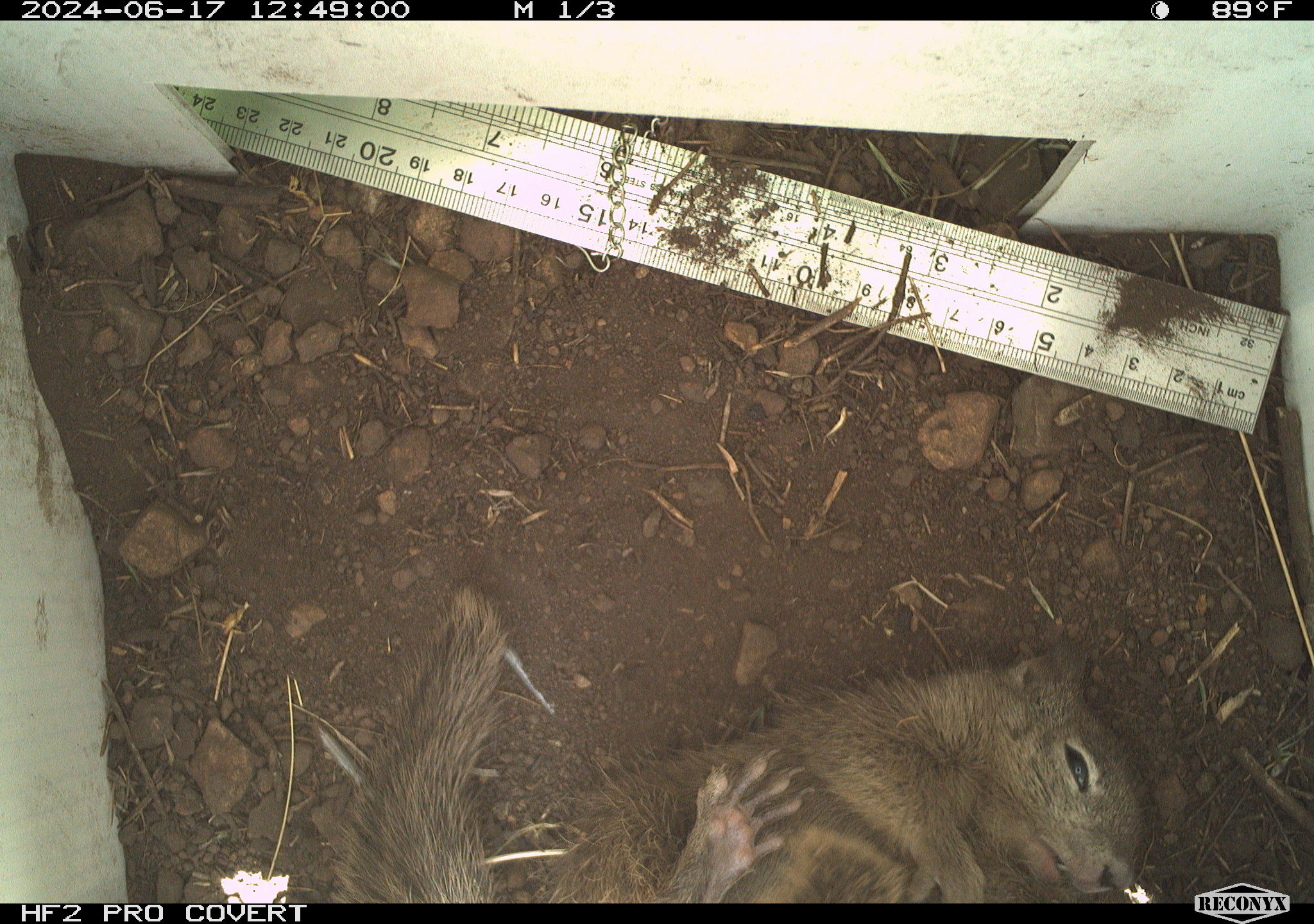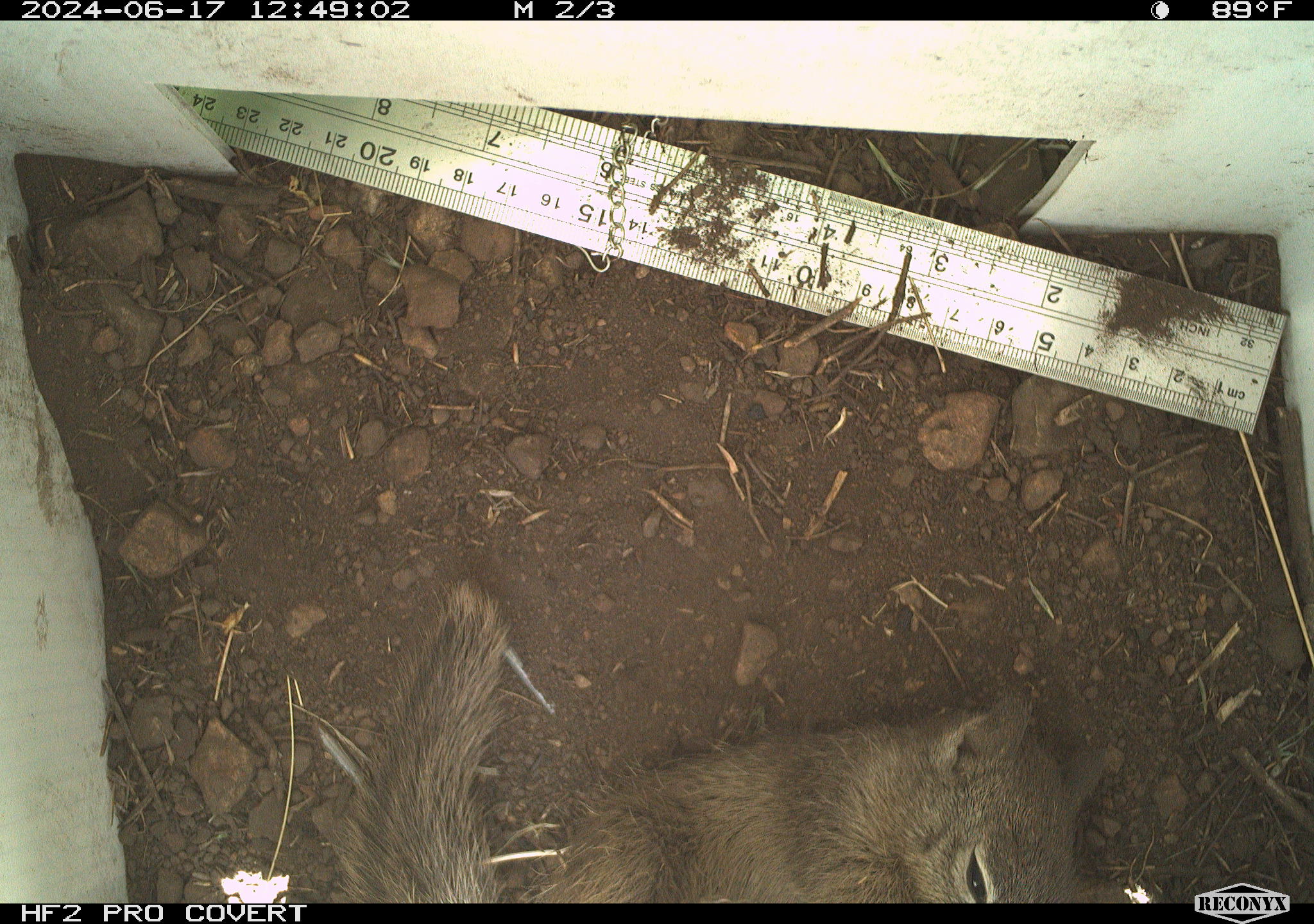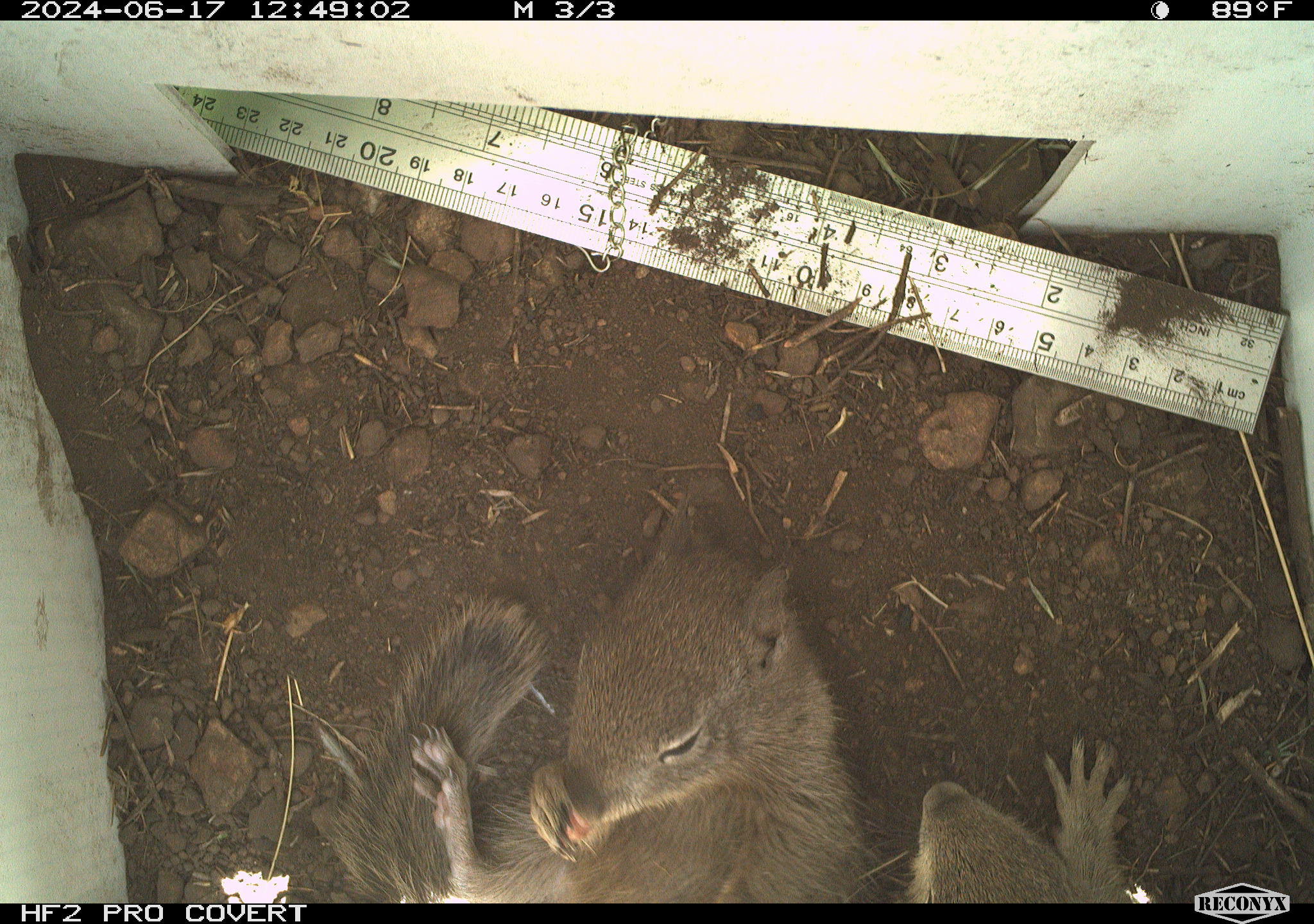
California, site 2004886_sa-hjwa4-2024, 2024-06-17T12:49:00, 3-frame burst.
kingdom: Animalia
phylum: Chordata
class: Mammalia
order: Rodentia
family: Sciuridae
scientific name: Sciuridae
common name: squirrels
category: sciuridae family